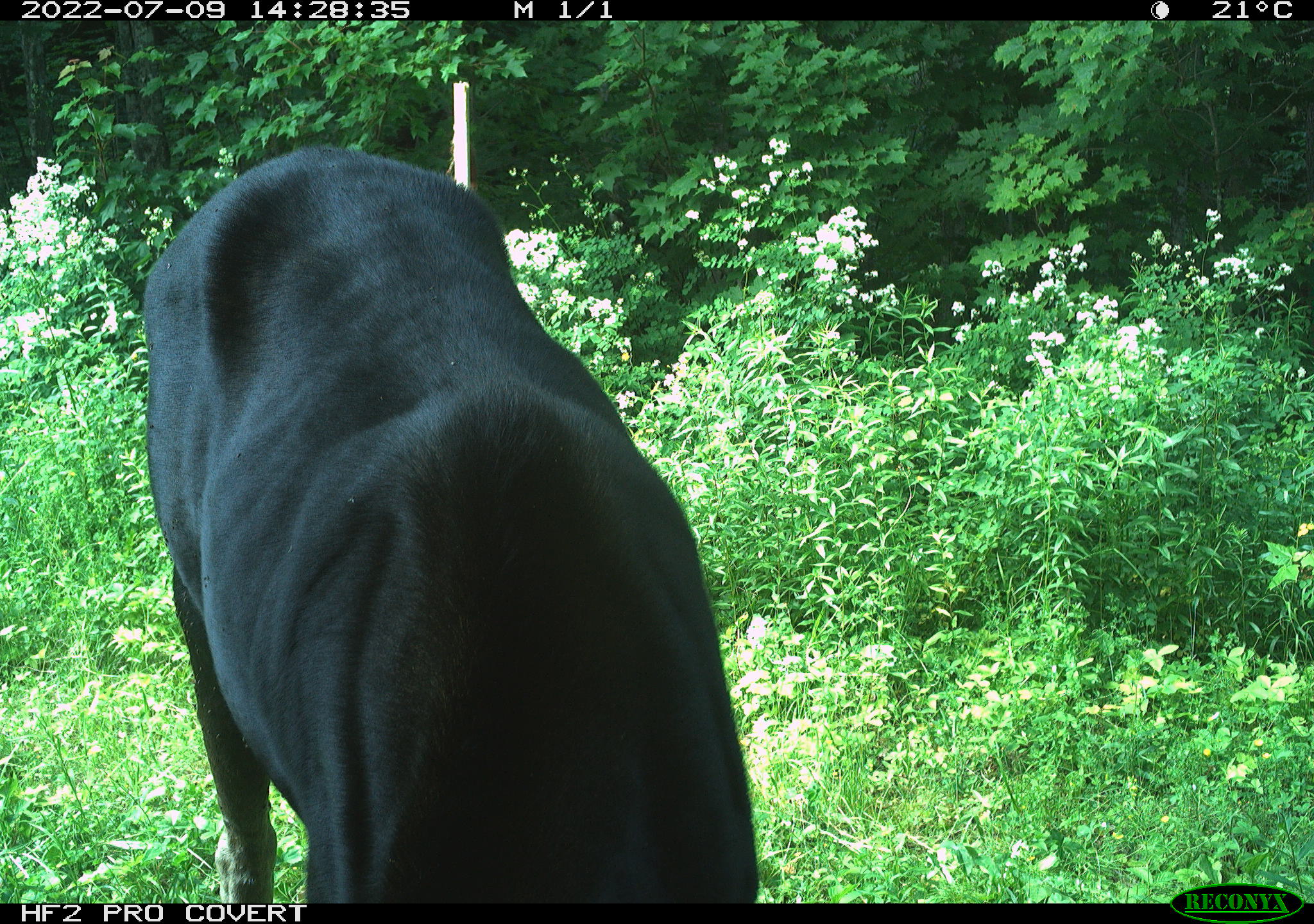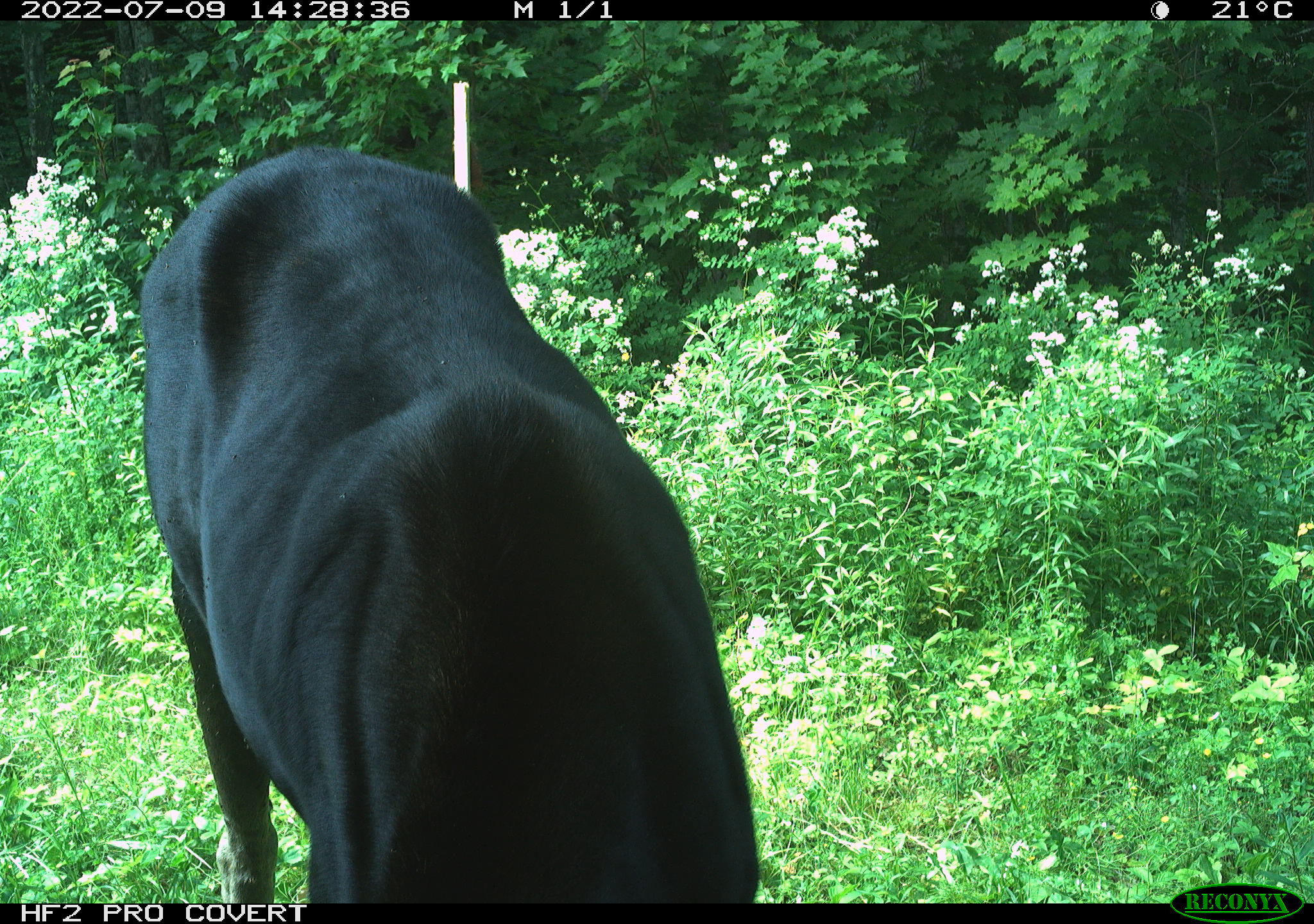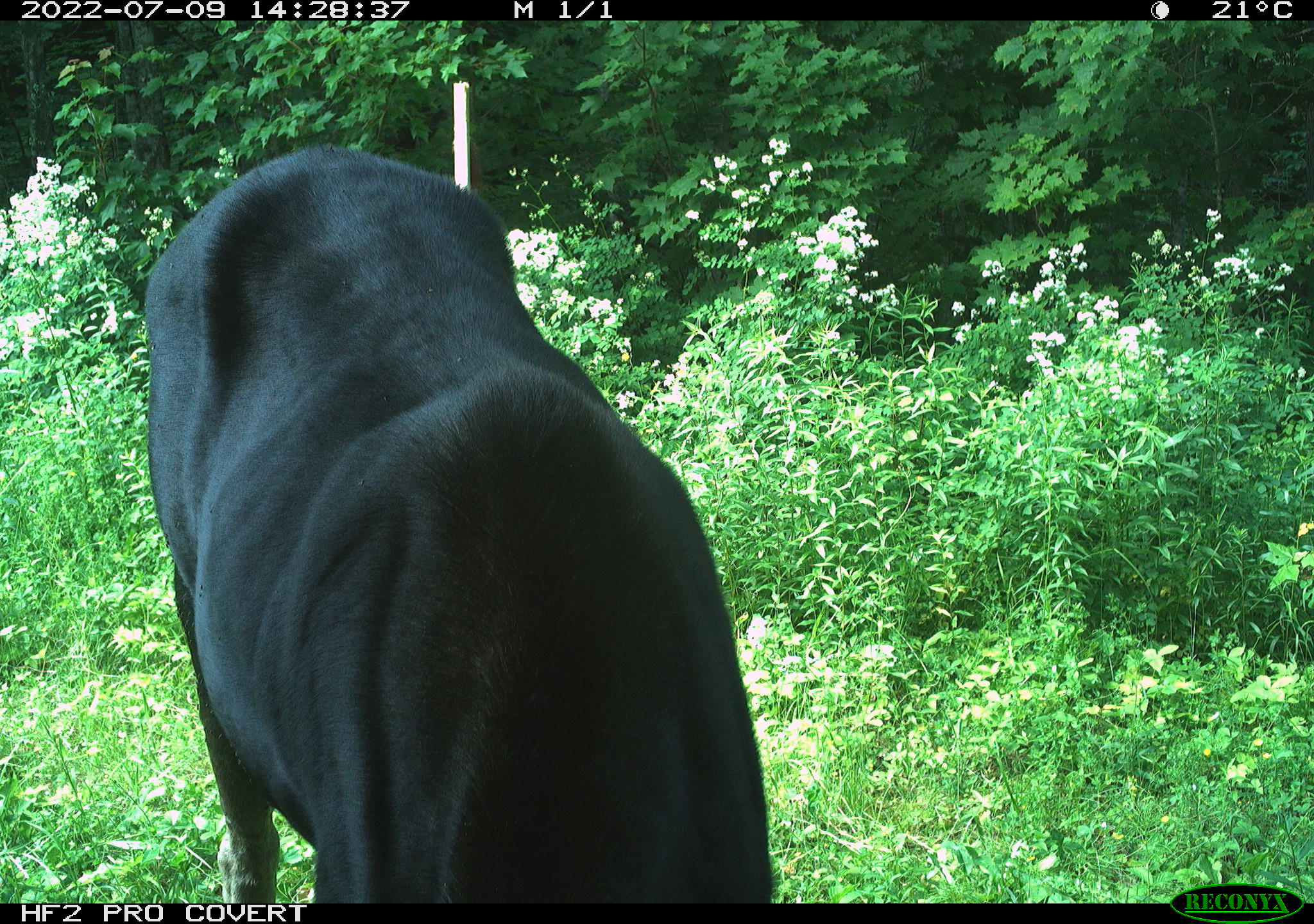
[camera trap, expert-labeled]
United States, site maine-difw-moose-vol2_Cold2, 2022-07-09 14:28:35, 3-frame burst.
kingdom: Animalia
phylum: Chordata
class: Mammalia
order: Artiodactyla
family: Cervidae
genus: Alces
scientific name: Alces alces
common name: moose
Moose (Alces alces).